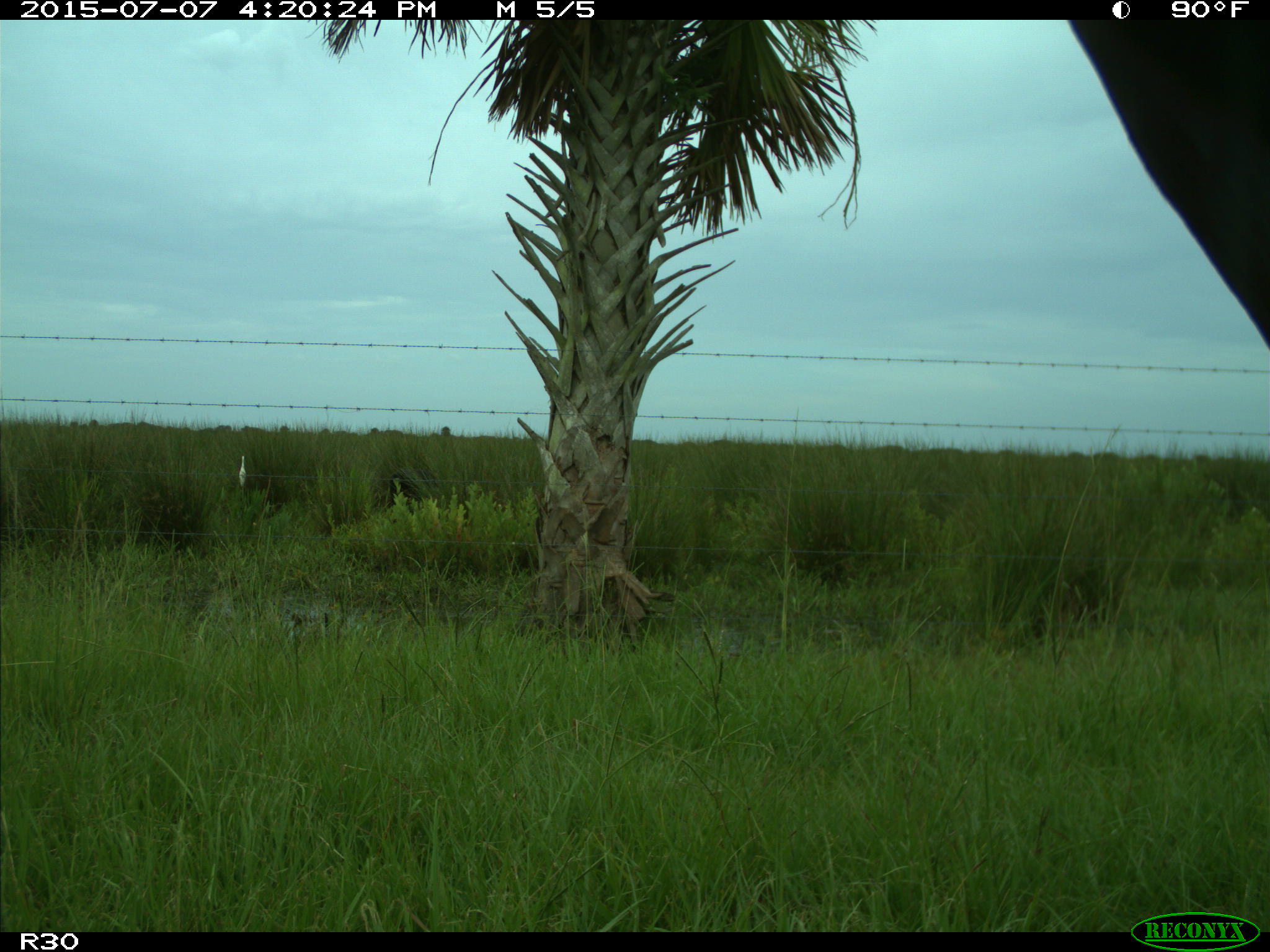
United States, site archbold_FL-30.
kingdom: Animalia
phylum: Chordata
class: Mammalia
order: Artiodactyla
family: Bovidae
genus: Bos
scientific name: Bos taurus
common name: domestic cow